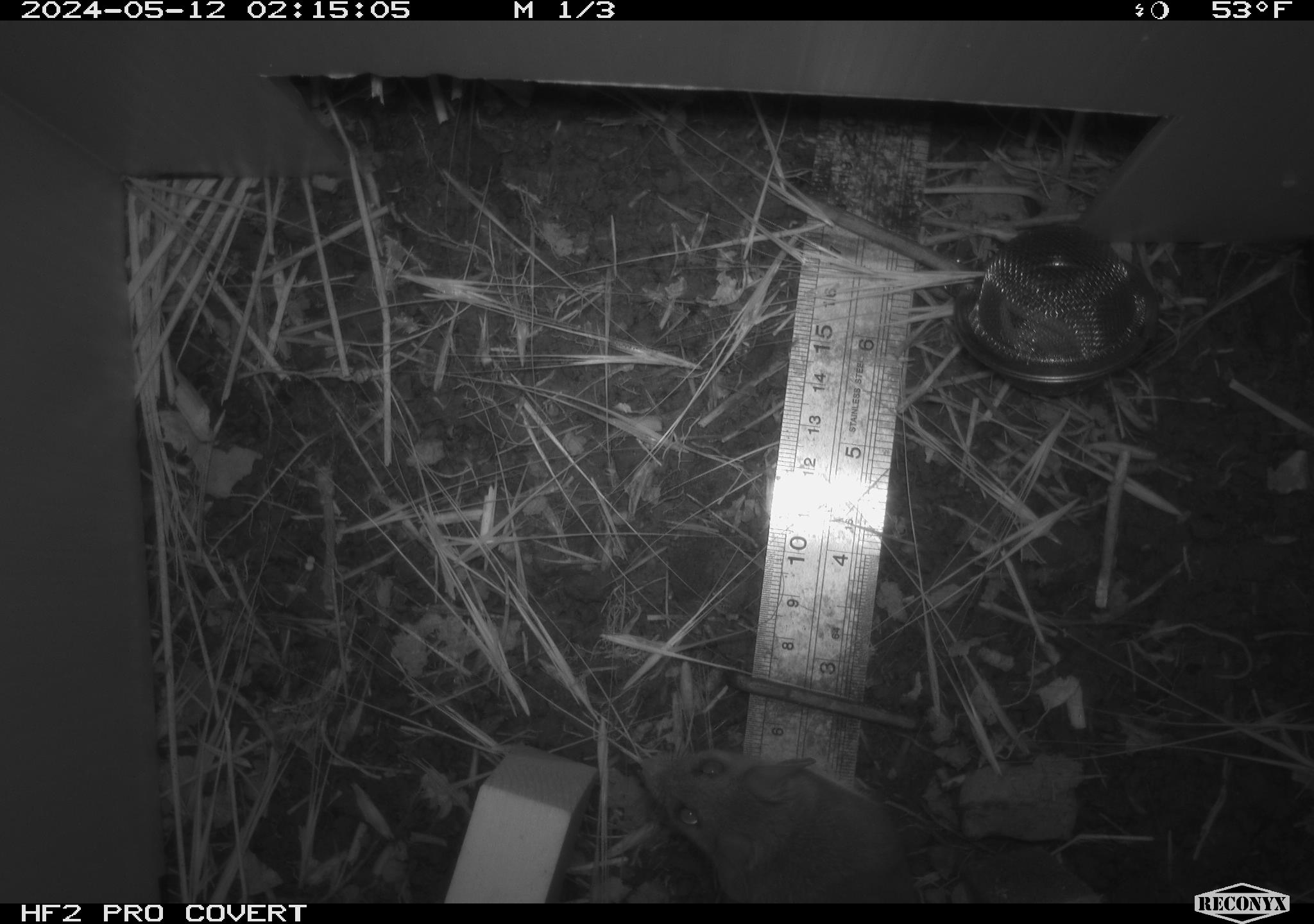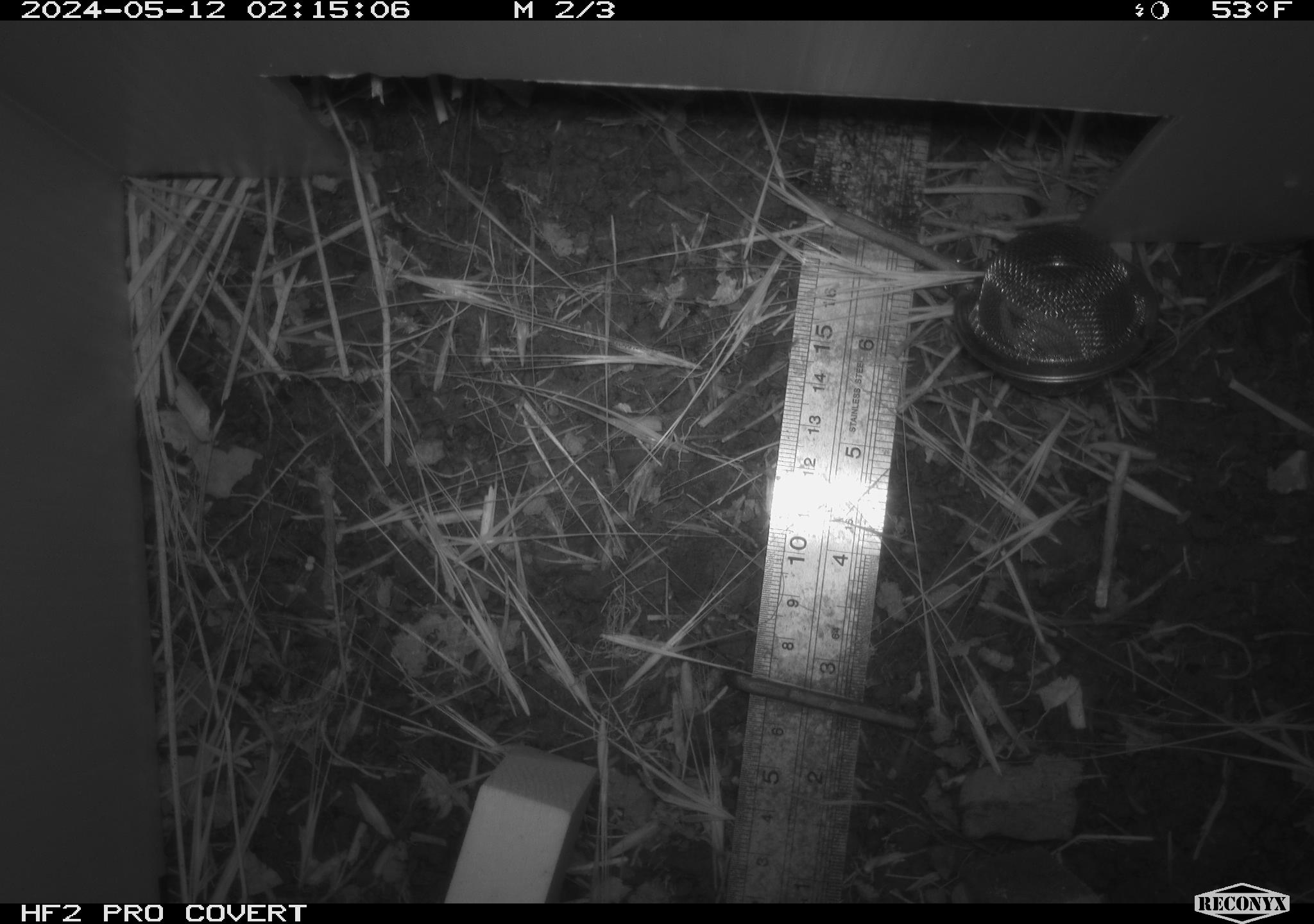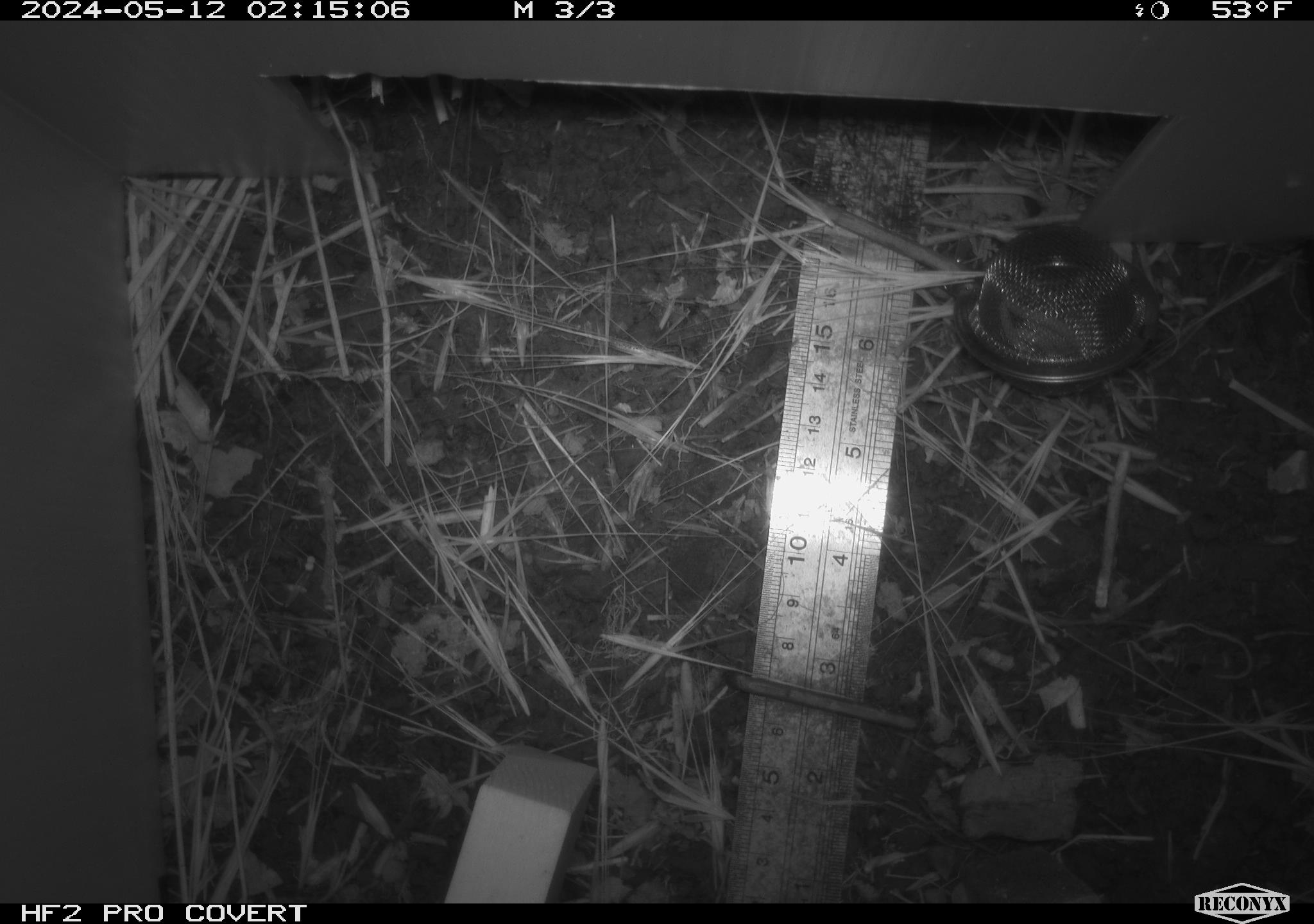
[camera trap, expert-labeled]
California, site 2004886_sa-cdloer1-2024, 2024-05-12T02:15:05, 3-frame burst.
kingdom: Animalia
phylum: Chordata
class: Mammalia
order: Rodentia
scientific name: Rodentia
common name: mouse species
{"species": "mouse species (Rodentia)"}